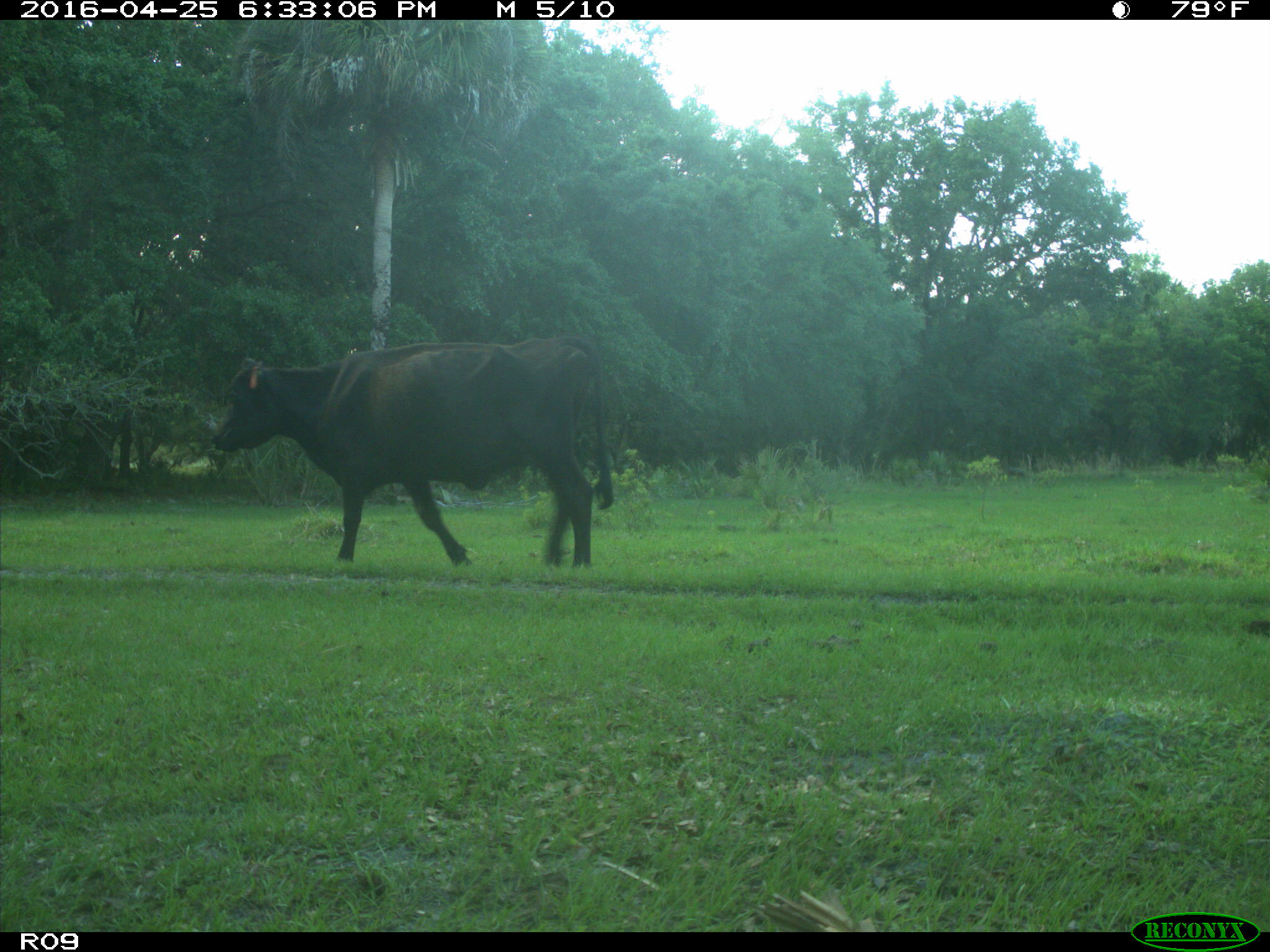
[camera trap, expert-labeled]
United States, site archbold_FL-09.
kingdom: Animalia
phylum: Chordata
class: Mammalia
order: Artiodactyla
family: Bovidae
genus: Bos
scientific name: Bos taurus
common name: domestic cow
Bos taurus (domestic cow).